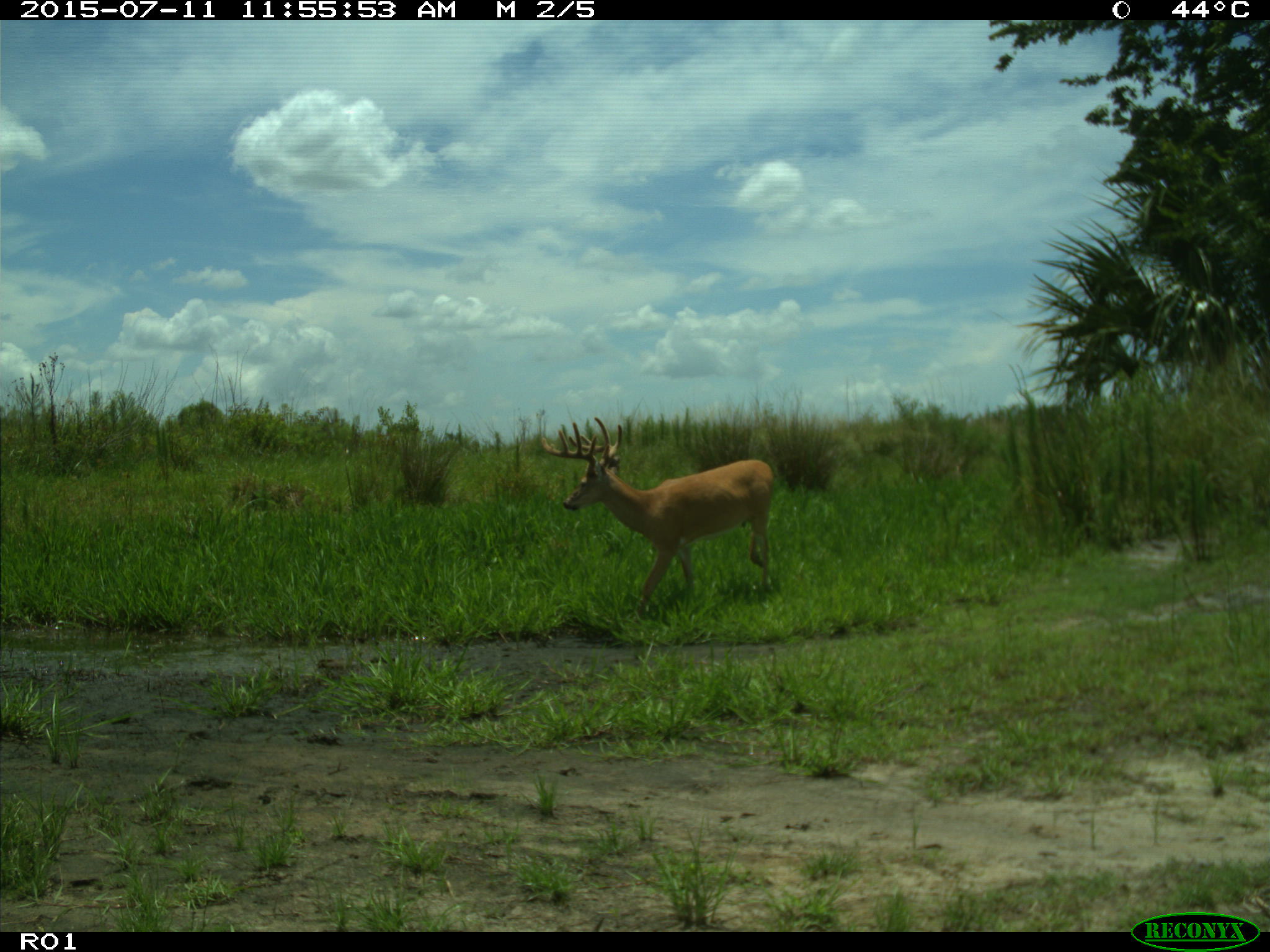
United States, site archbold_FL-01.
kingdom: Animalia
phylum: Chordata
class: Mammalia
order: Artiodactyla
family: Cervidae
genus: Odocoileus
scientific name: Odocoileus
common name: deer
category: unidentified deer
Unidentified deer (deer) (Odocoileus).